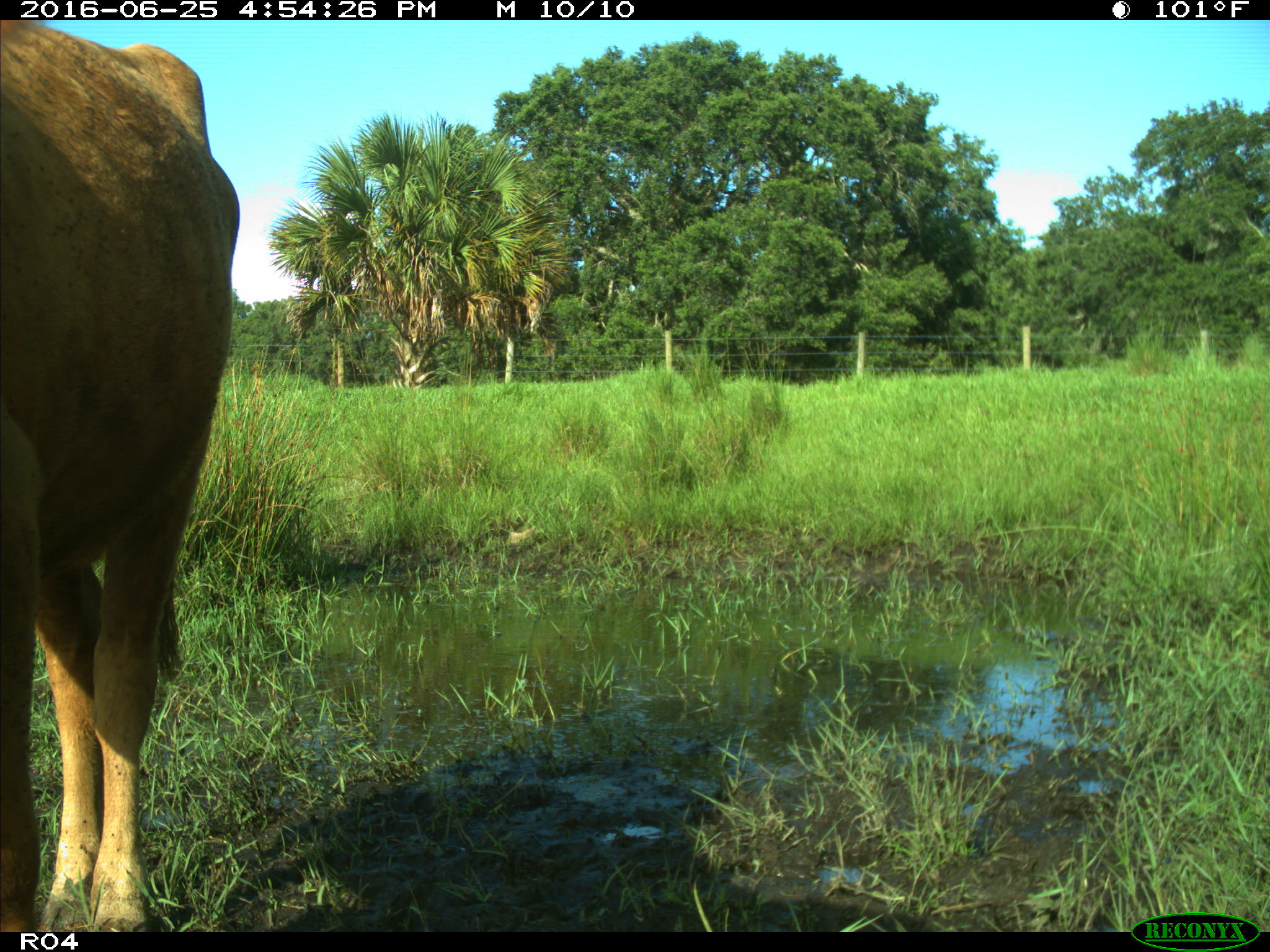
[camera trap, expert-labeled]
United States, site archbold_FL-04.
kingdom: Animalia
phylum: Chordata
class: Mammalia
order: Artiodactyla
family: Bovidae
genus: Bos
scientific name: Bos taurus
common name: domestic cow